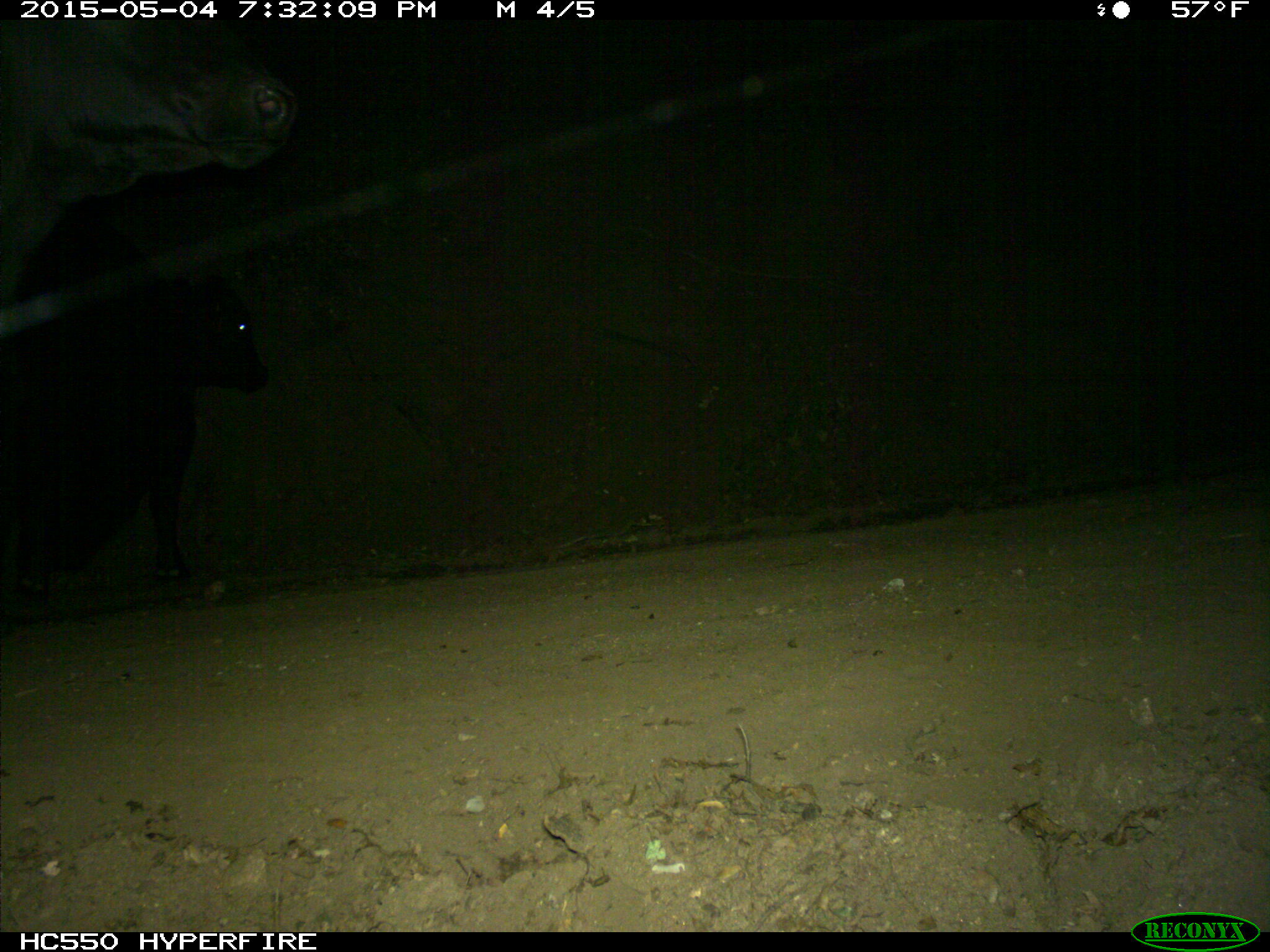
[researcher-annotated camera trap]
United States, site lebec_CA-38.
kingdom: Animalia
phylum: Chordata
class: Mammalia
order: Artiodactyla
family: Bovidae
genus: Bos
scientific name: Bos taurus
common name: domestic cow